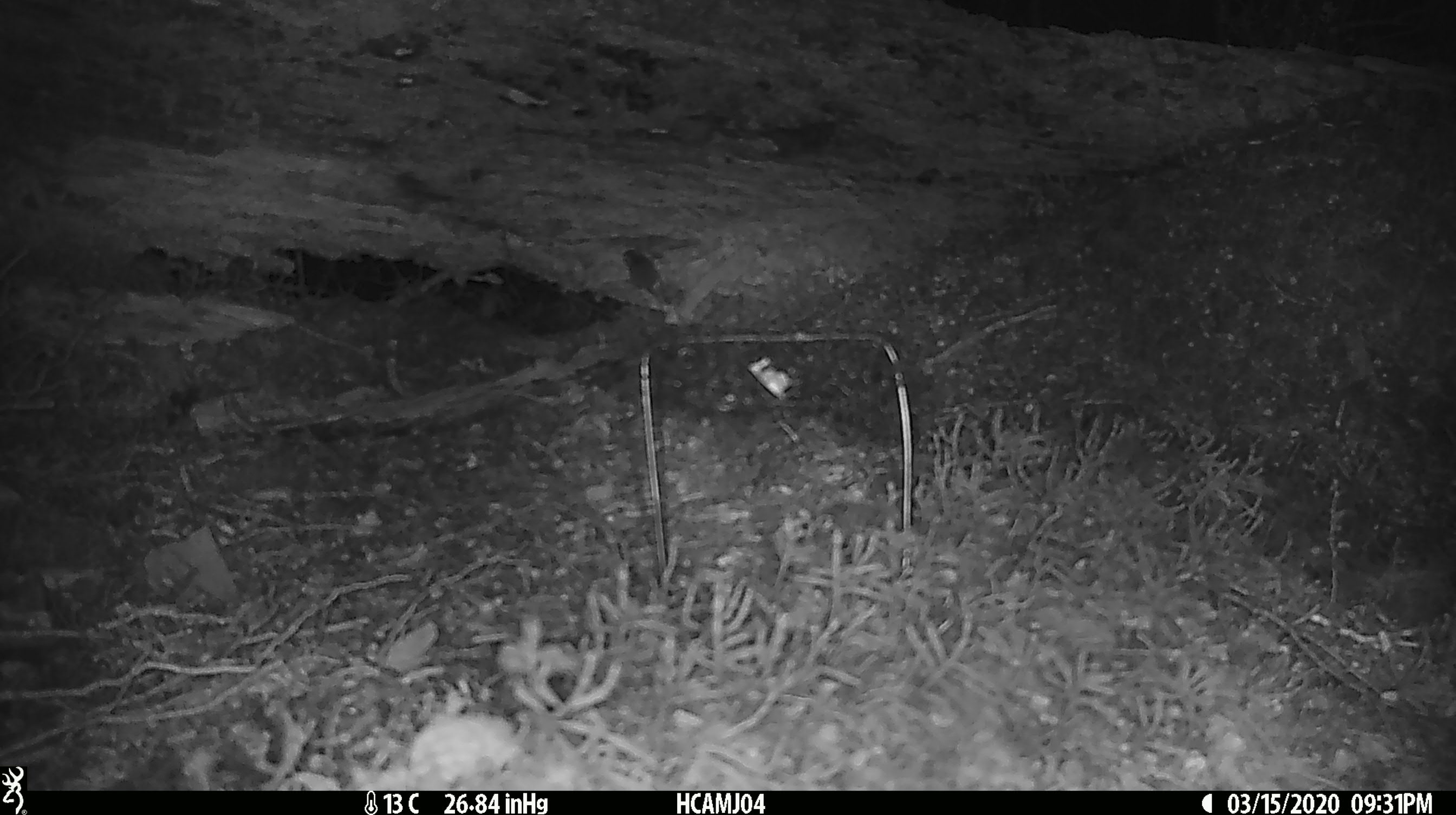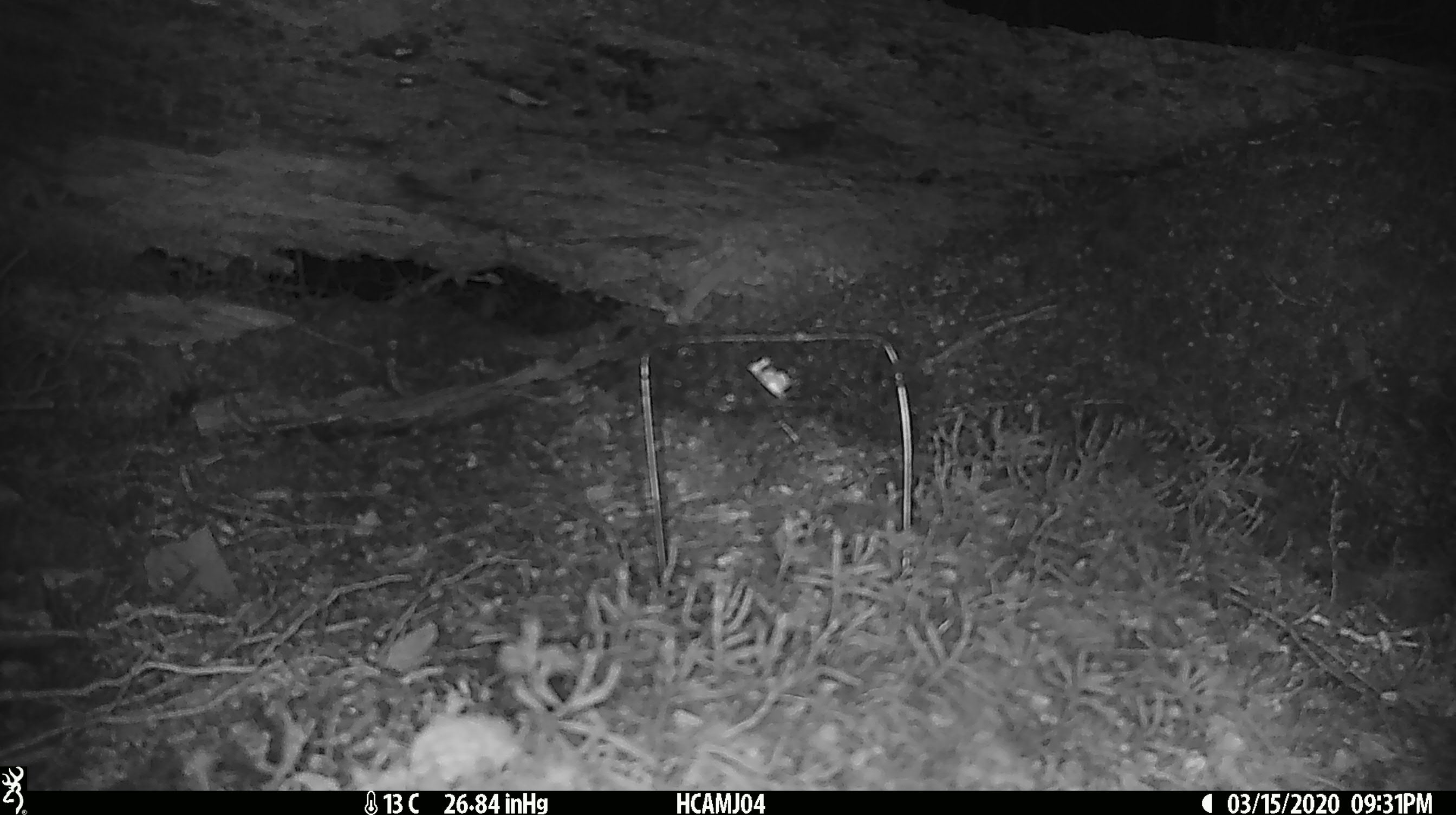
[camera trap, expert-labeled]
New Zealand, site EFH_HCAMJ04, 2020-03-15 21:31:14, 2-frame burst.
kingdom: Animalia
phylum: Chordata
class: Mammalia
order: Rodentia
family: Muridae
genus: Mus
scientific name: Mus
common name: mouse